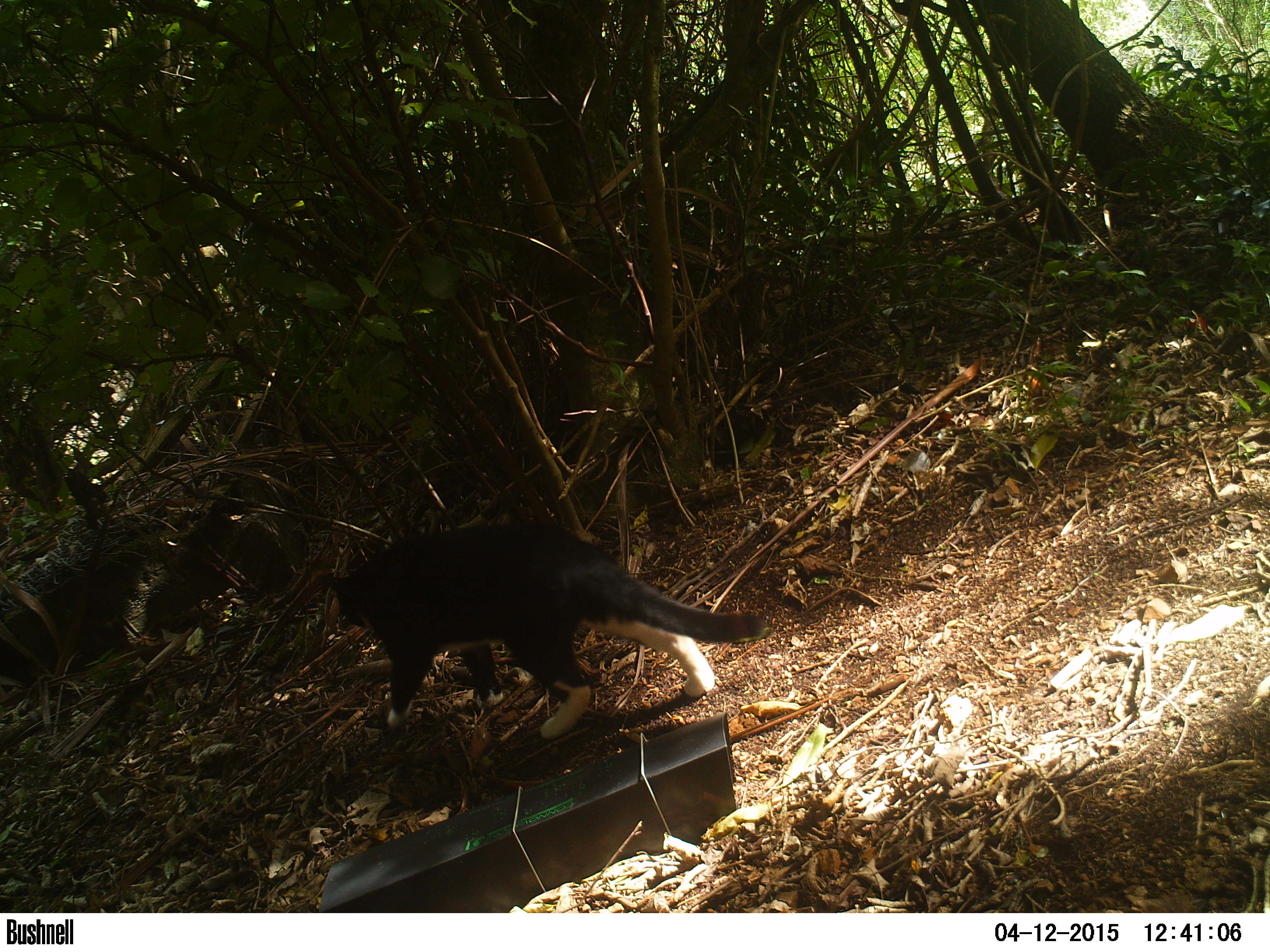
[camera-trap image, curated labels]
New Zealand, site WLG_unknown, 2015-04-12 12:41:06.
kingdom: Animalia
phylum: Chordata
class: Mammalia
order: Carnivora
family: Felidae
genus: Felis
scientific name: Felis catus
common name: domestic cat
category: cat